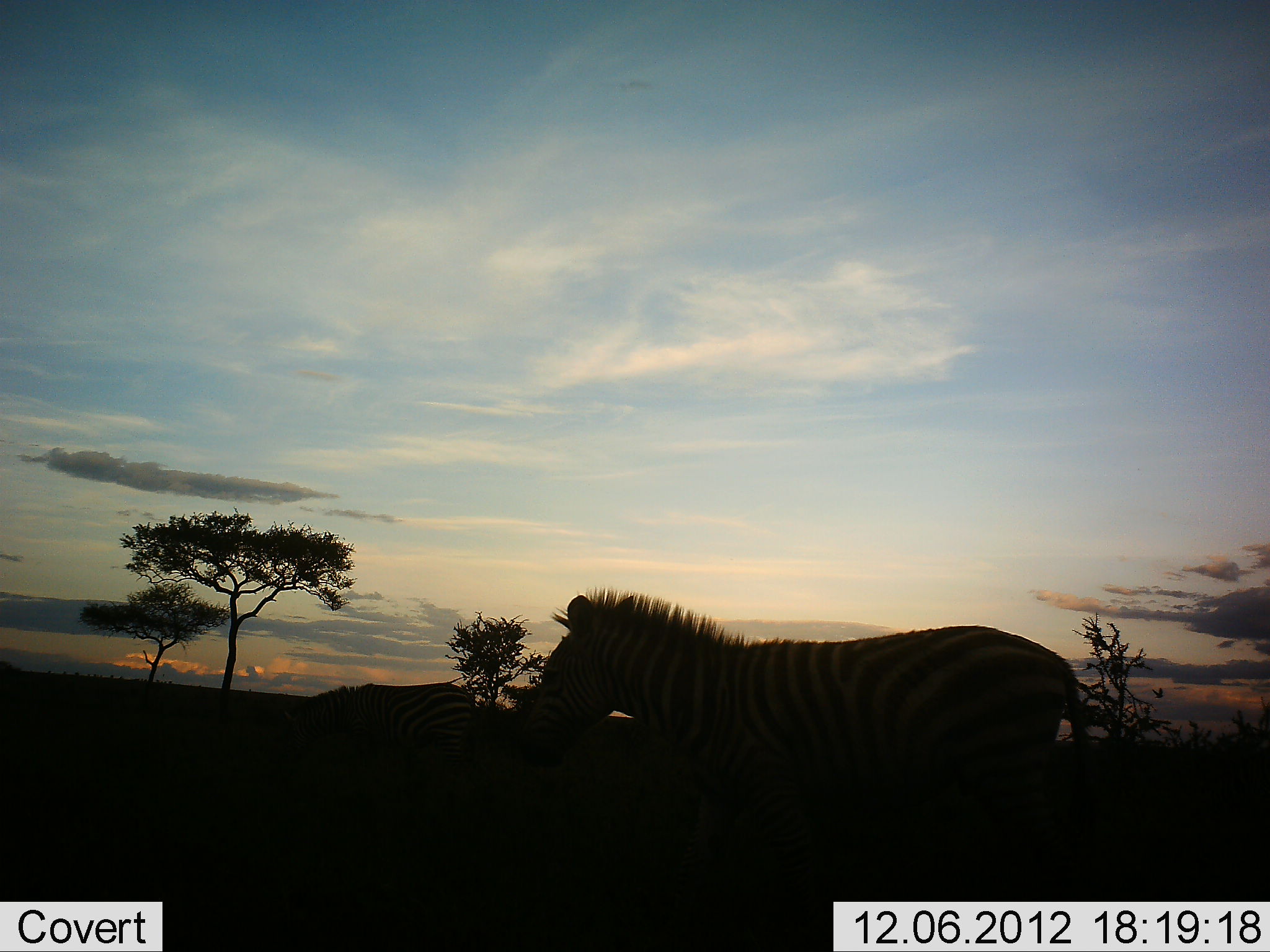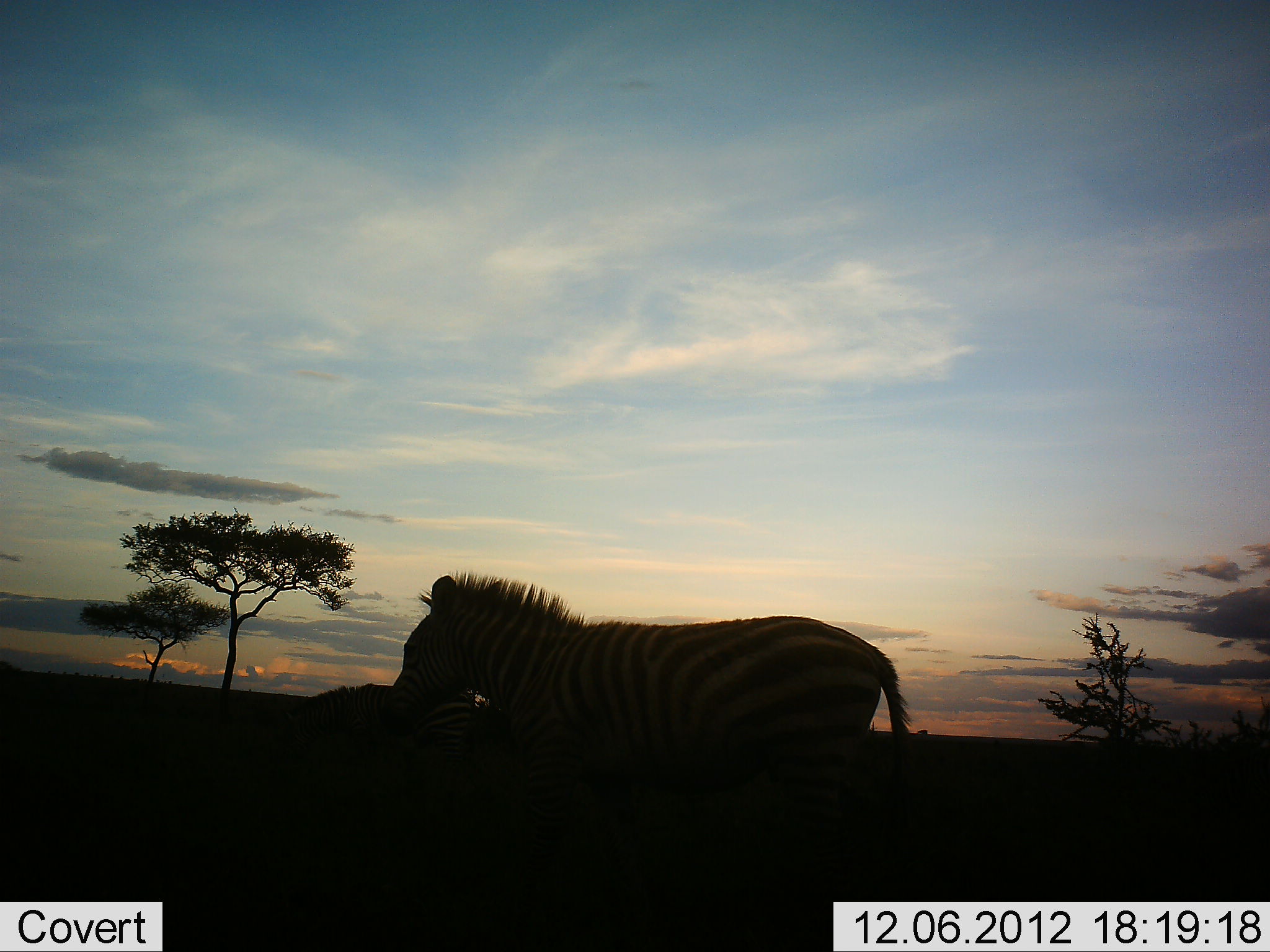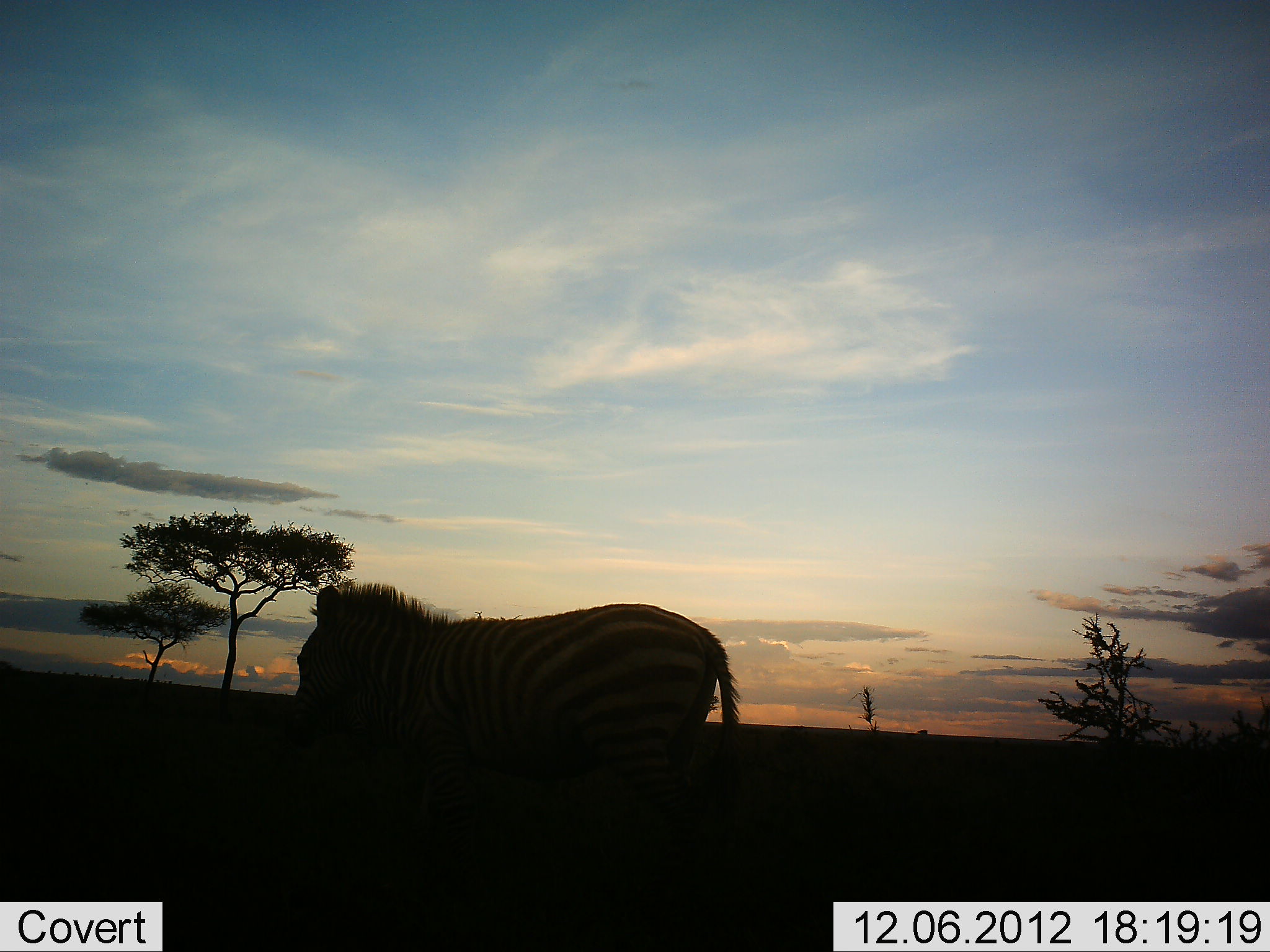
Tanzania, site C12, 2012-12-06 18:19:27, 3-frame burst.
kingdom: Animalia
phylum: Chordata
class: Mammalia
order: Perissodactyla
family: Equidae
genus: Equus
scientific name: Equus quagga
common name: plains zebra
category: zebra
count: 1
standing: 30%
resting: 0%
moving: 100%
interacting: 0%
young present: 0%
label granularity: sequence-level